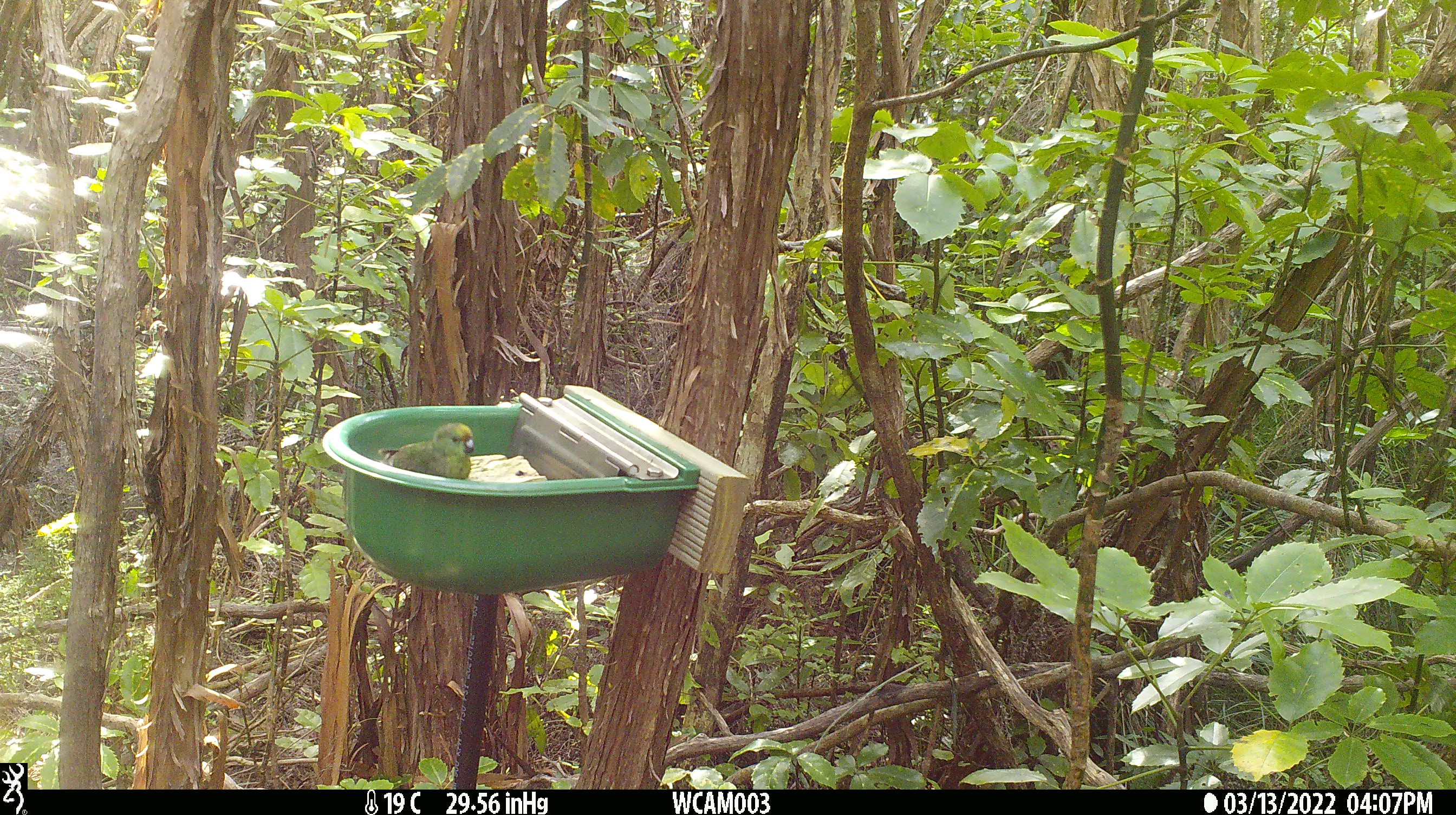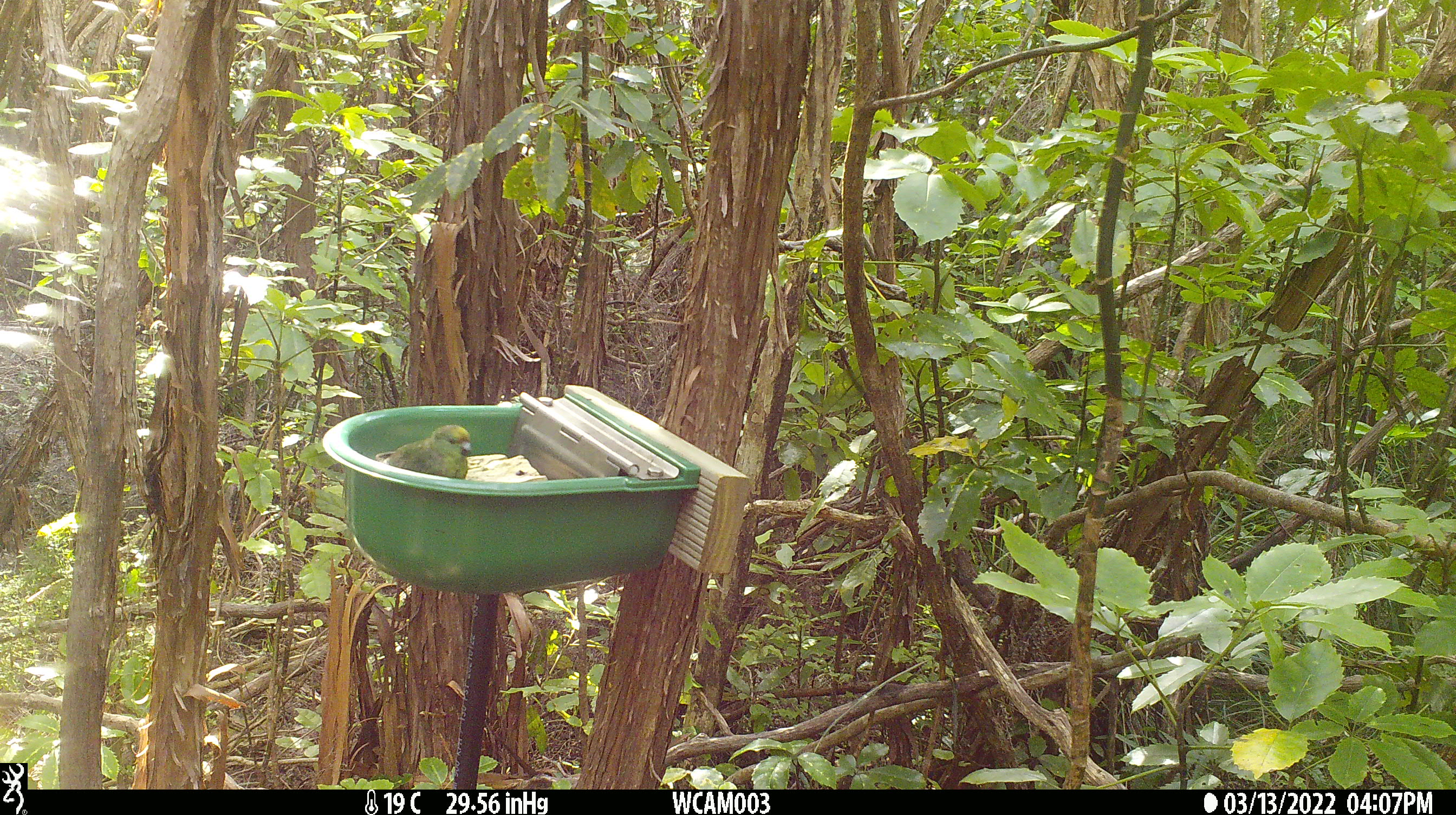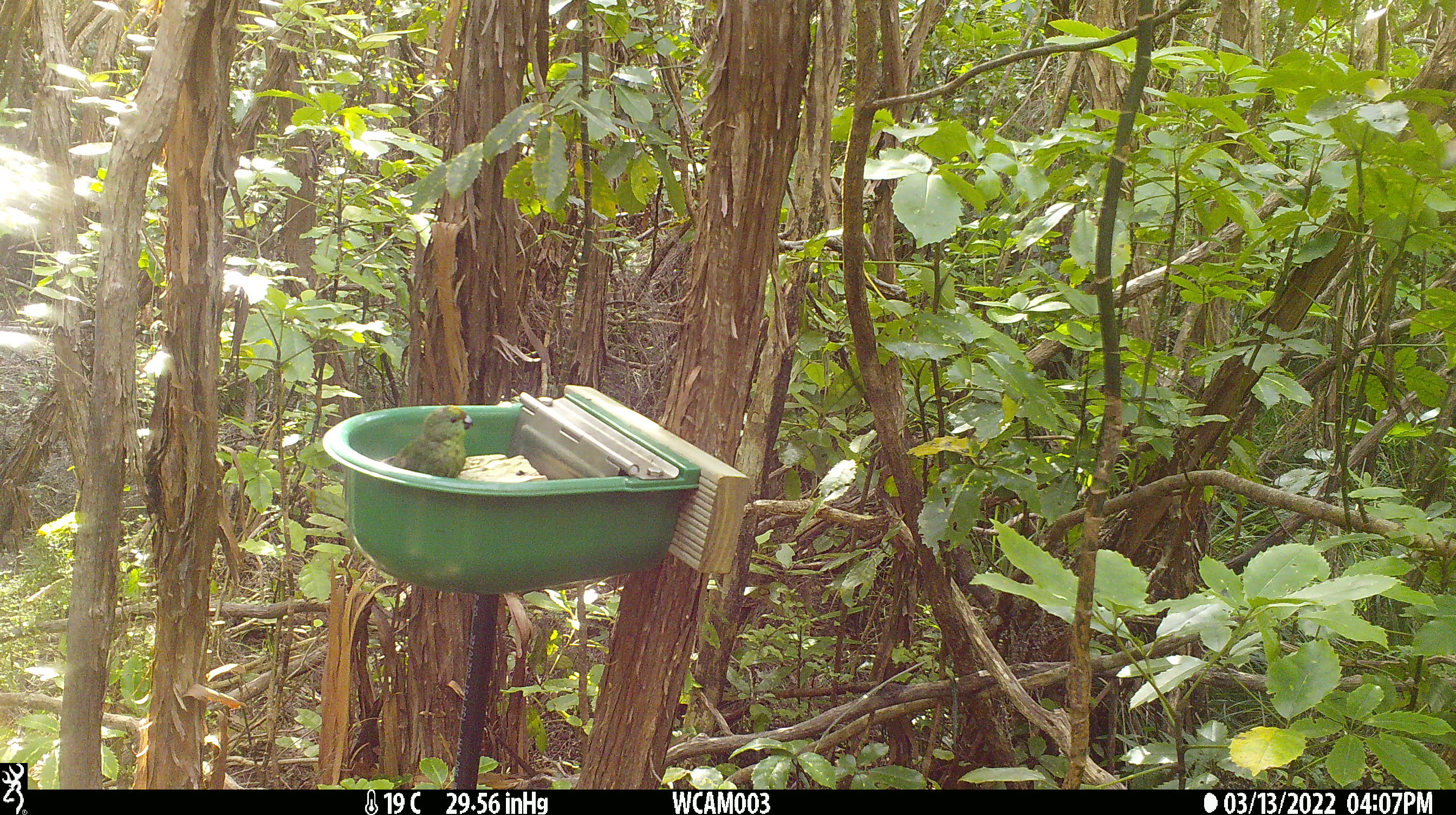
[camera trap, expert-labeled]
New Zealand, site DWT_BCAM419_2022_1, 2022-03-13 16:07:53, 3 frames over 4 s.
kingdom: Animalia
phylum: Chordata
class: Aves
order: Psittaciformes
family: Psittaculidae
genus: Cyanoramphus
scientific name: Cyanoramphus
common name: parakeet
Parakeet (Cyanoramphus).